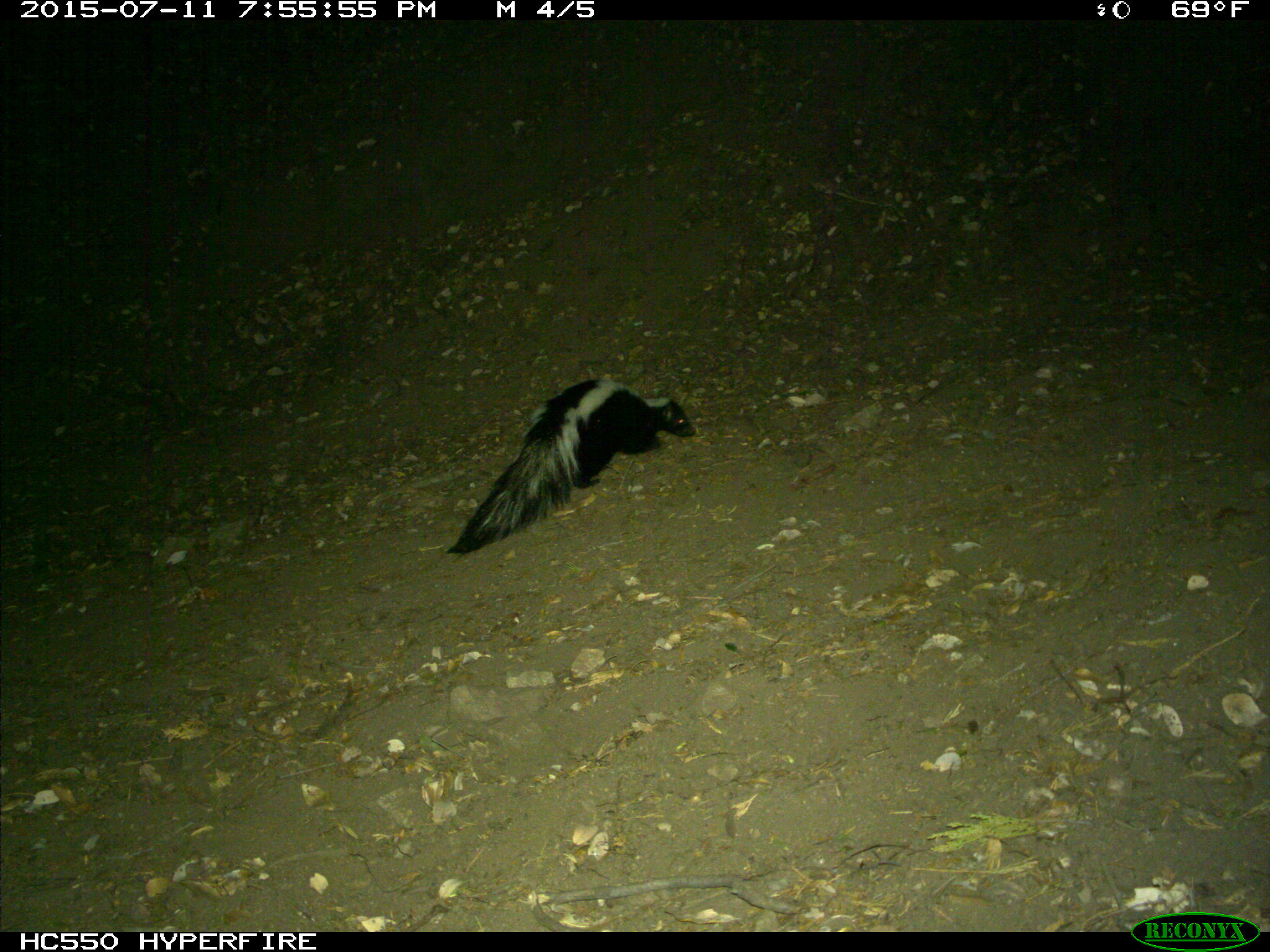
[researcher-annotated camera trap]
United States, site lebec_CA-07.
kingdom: Animalia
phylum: Chordata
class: Mammalia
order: Carnivora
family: Mephitidae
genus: Mephitis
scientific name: Mephitis mephitis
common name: striped skunk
Mephitis mephitis (striped skunk).